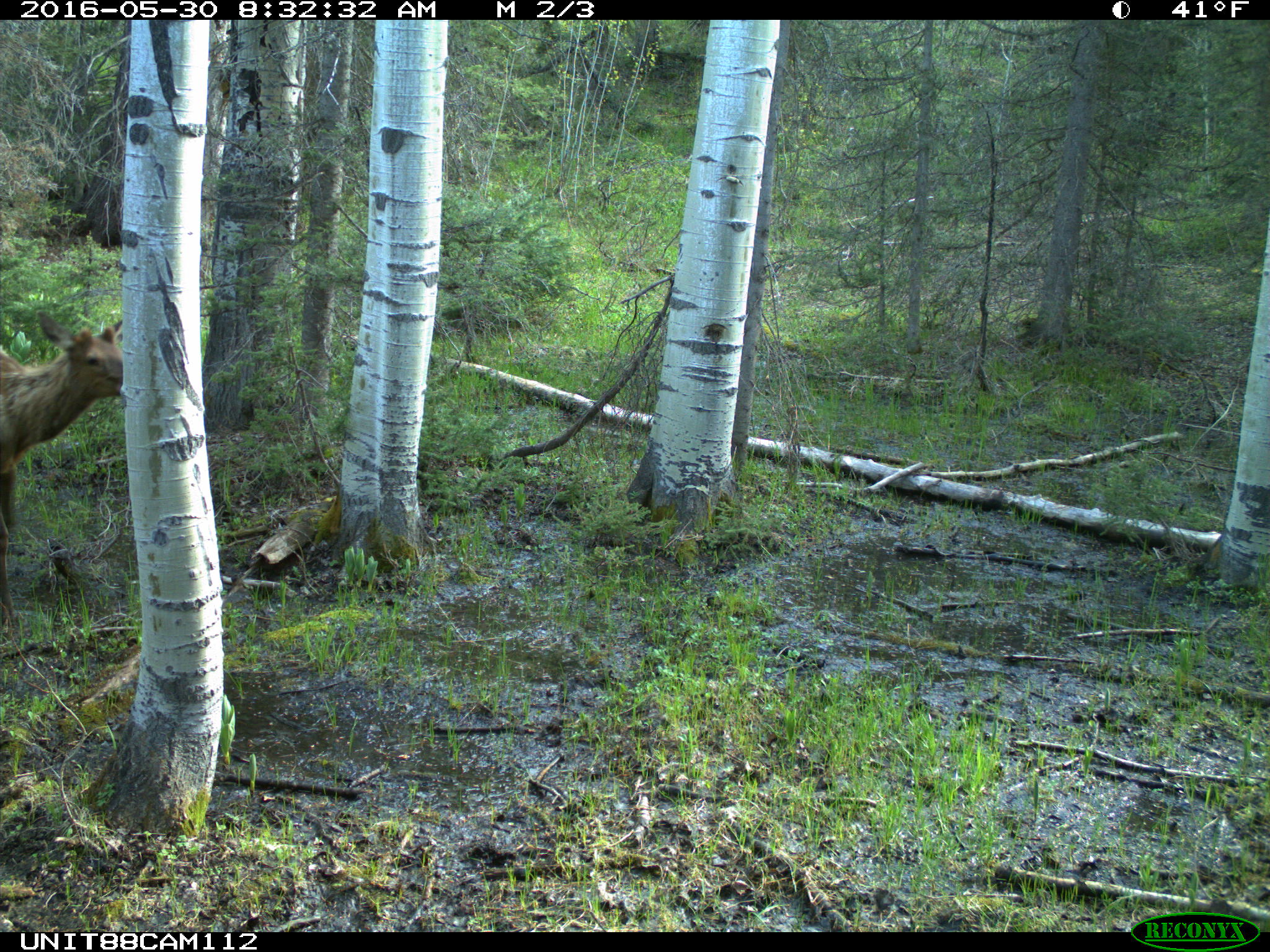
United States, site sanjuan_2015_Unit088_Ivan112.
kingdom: Animalia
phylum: Chordata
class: Mammalia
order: Artiodactyla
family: Cervidae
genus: Cervus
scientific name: Cervus elaphus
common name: red deer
Cervus elaphus (red deer).